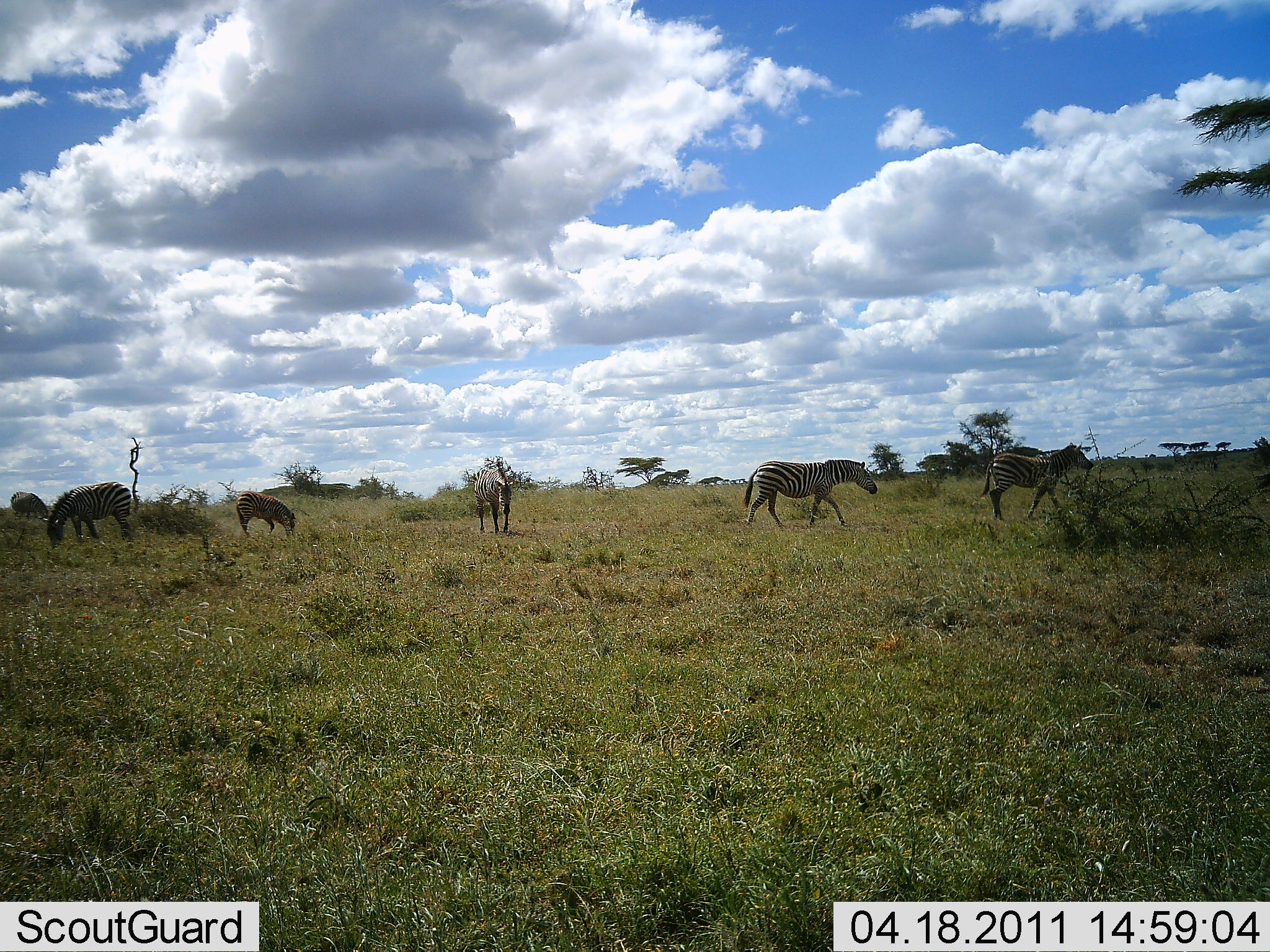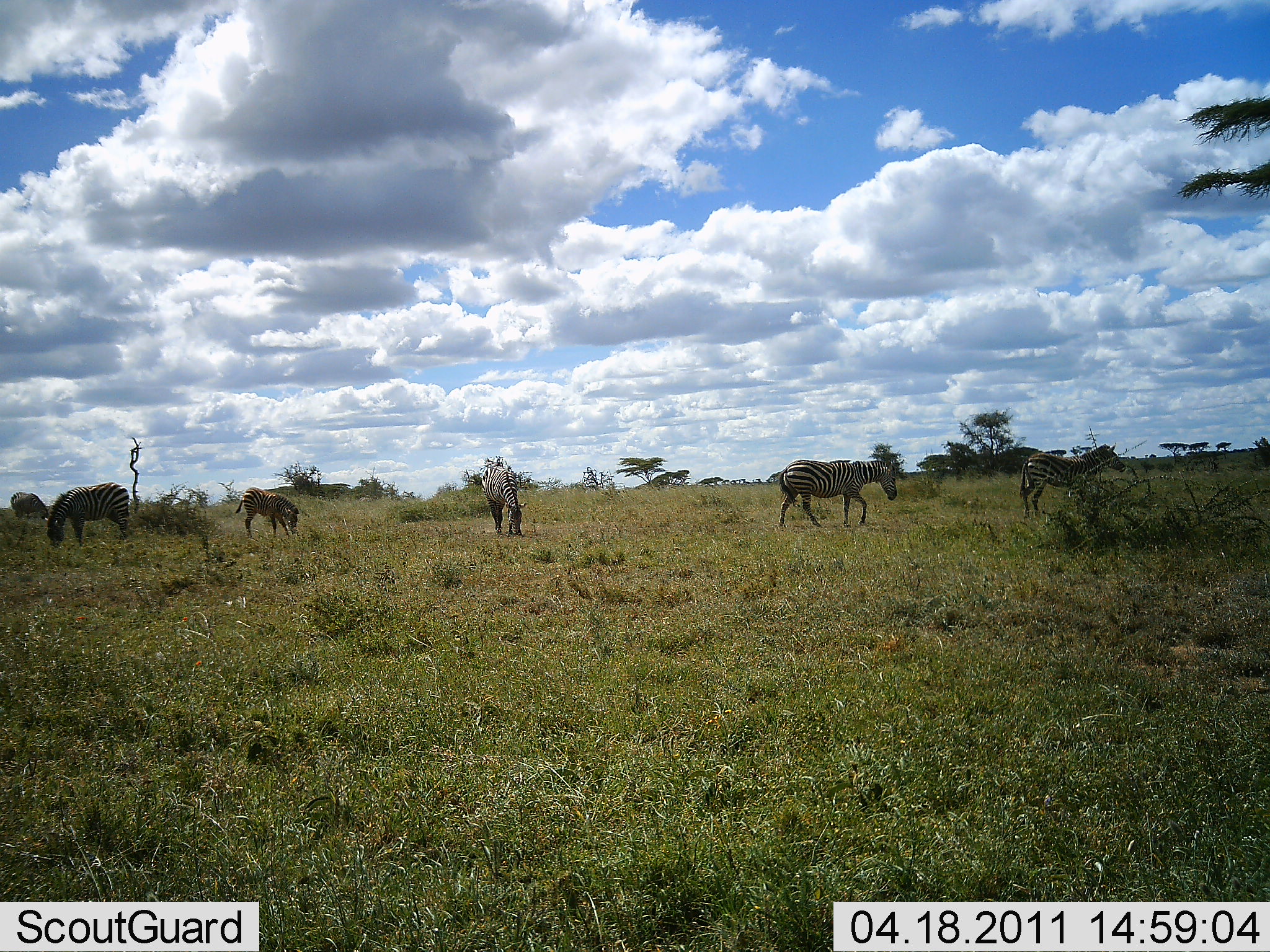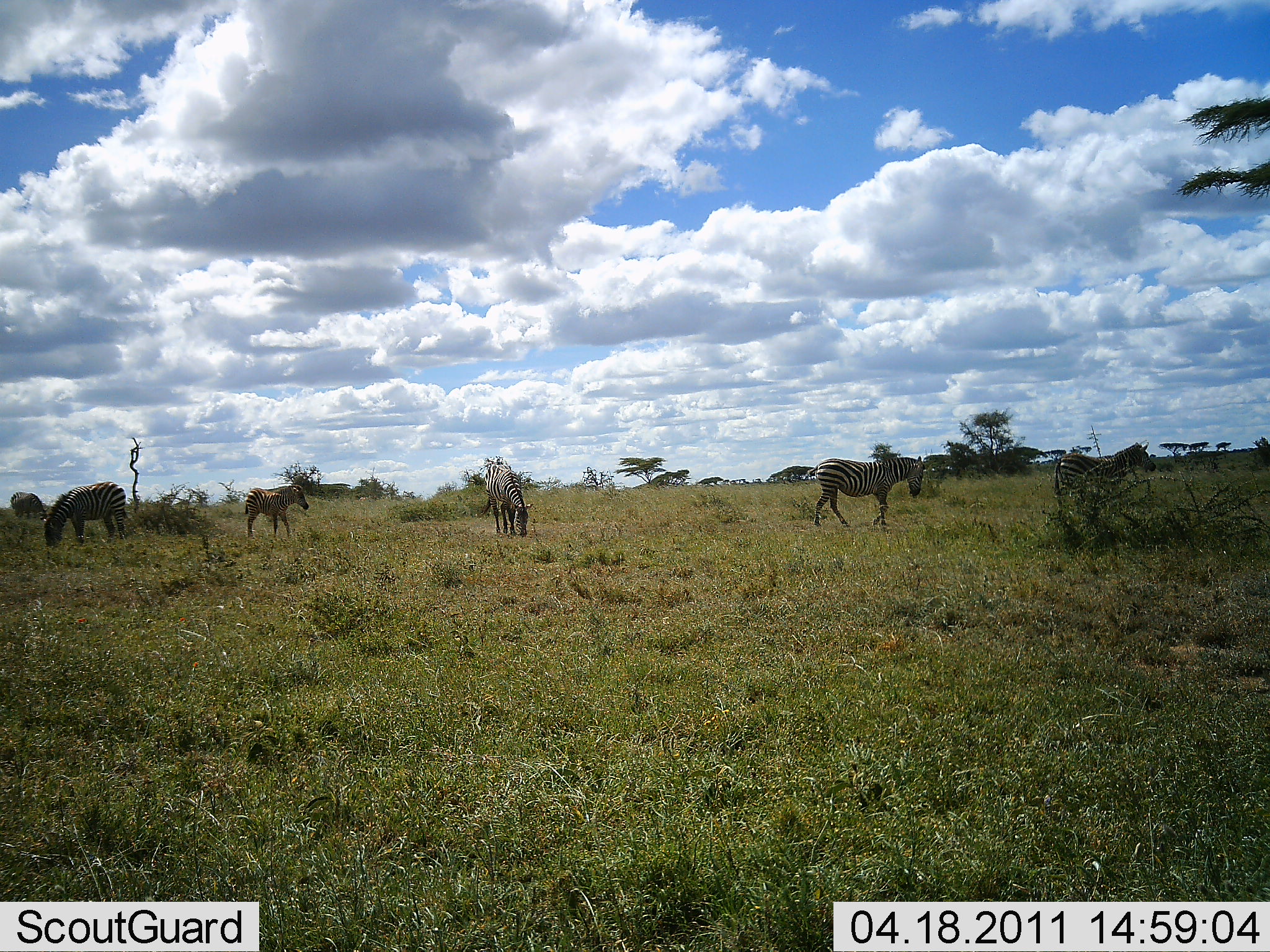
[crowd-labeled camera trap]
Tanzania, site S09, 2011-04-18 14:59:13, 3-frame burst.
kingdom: Animalia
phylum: Chordata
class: Mammalia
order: Perissodactyla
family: Equidae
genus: Equus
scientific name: Equus quagga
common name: plains zebra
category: zebra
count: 5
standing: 36%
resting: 9%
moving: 36%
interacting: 0%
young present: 9%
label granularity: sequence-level